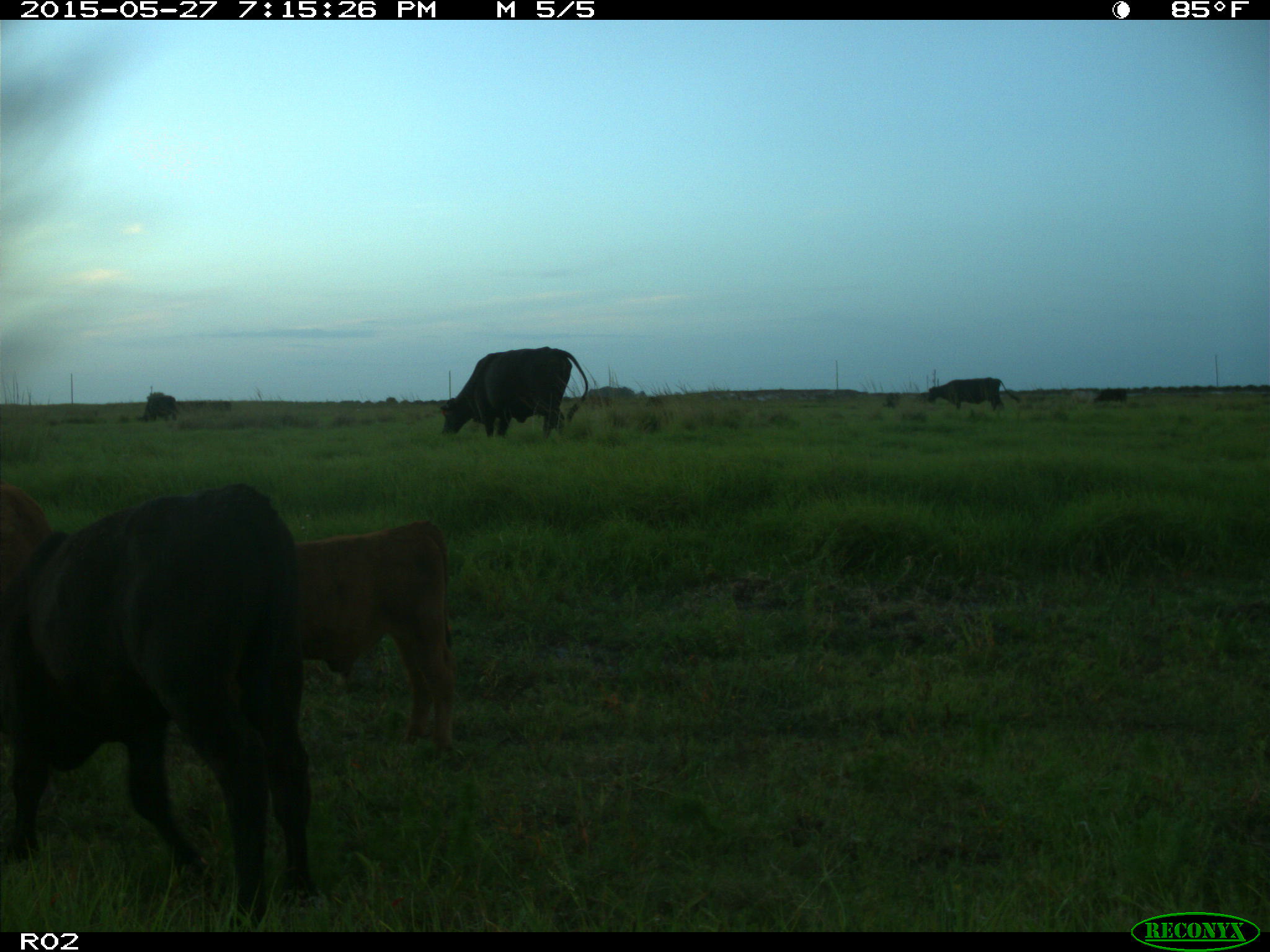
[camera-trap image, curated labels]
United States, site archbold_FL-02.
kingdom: Animalia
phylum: Chordata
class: Mammalia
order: Artiodactyla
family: Bovidae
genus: Bos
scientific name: Bos taurus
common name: domestic cow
Bos taurus (domestic cow).